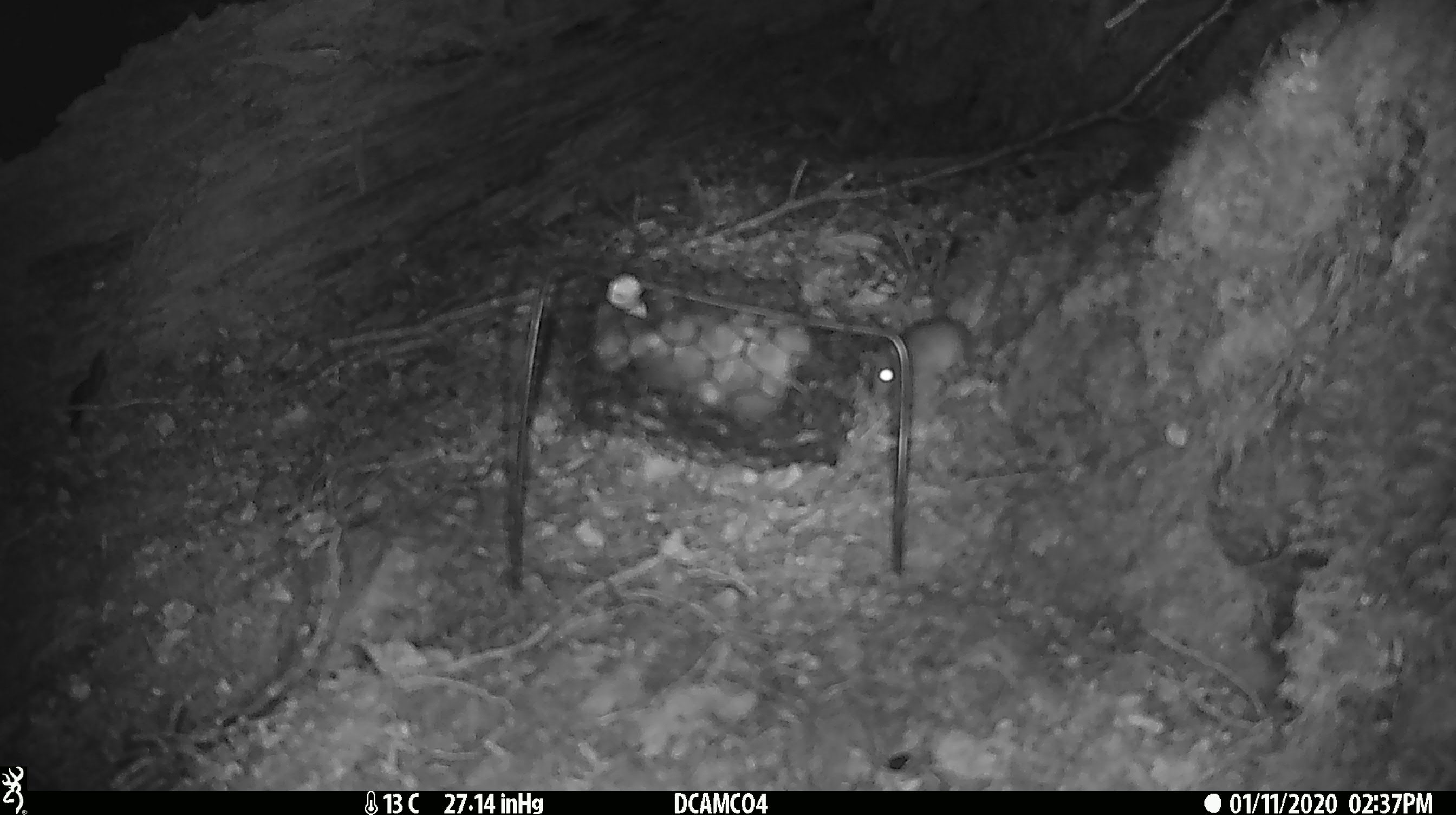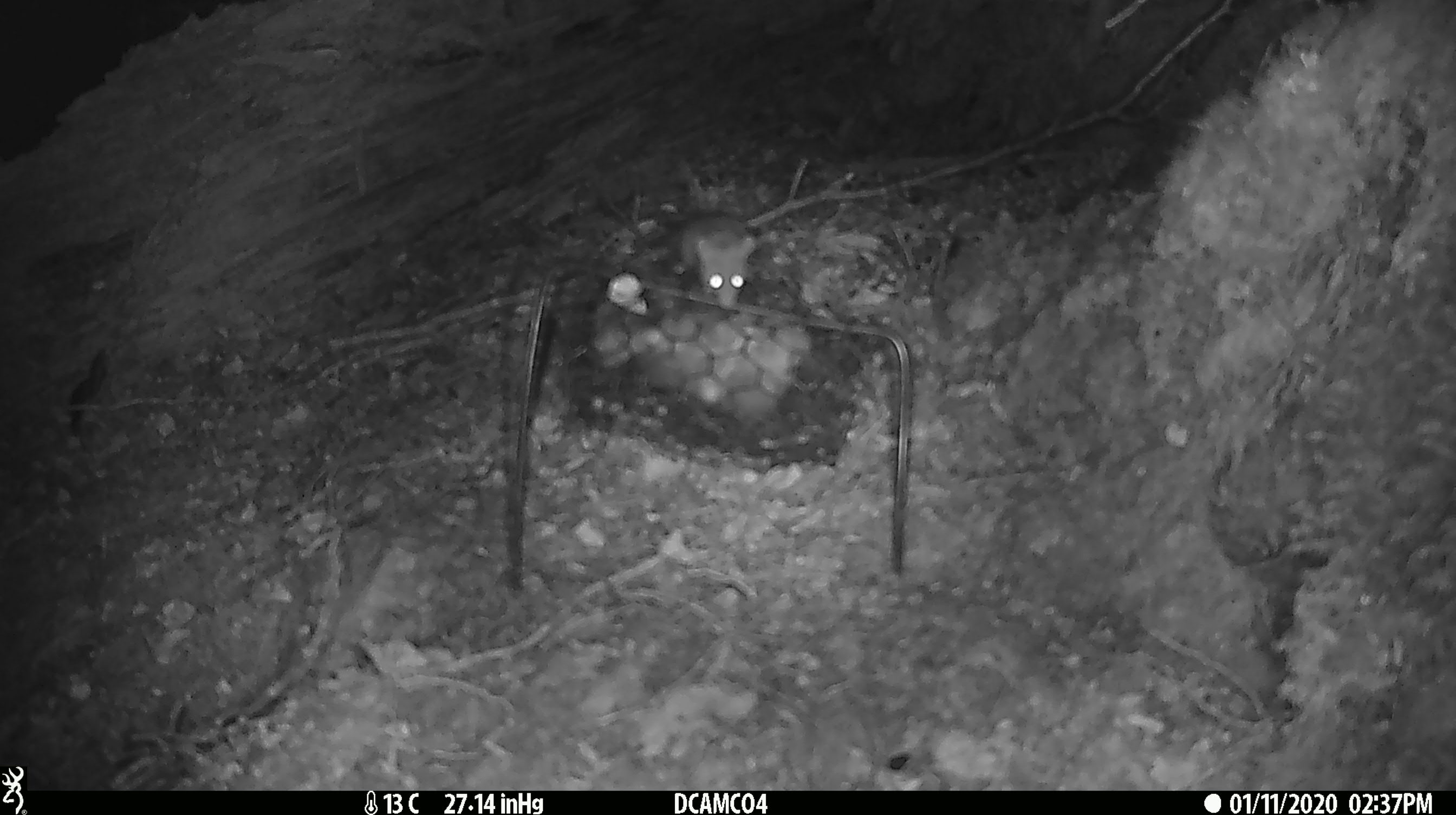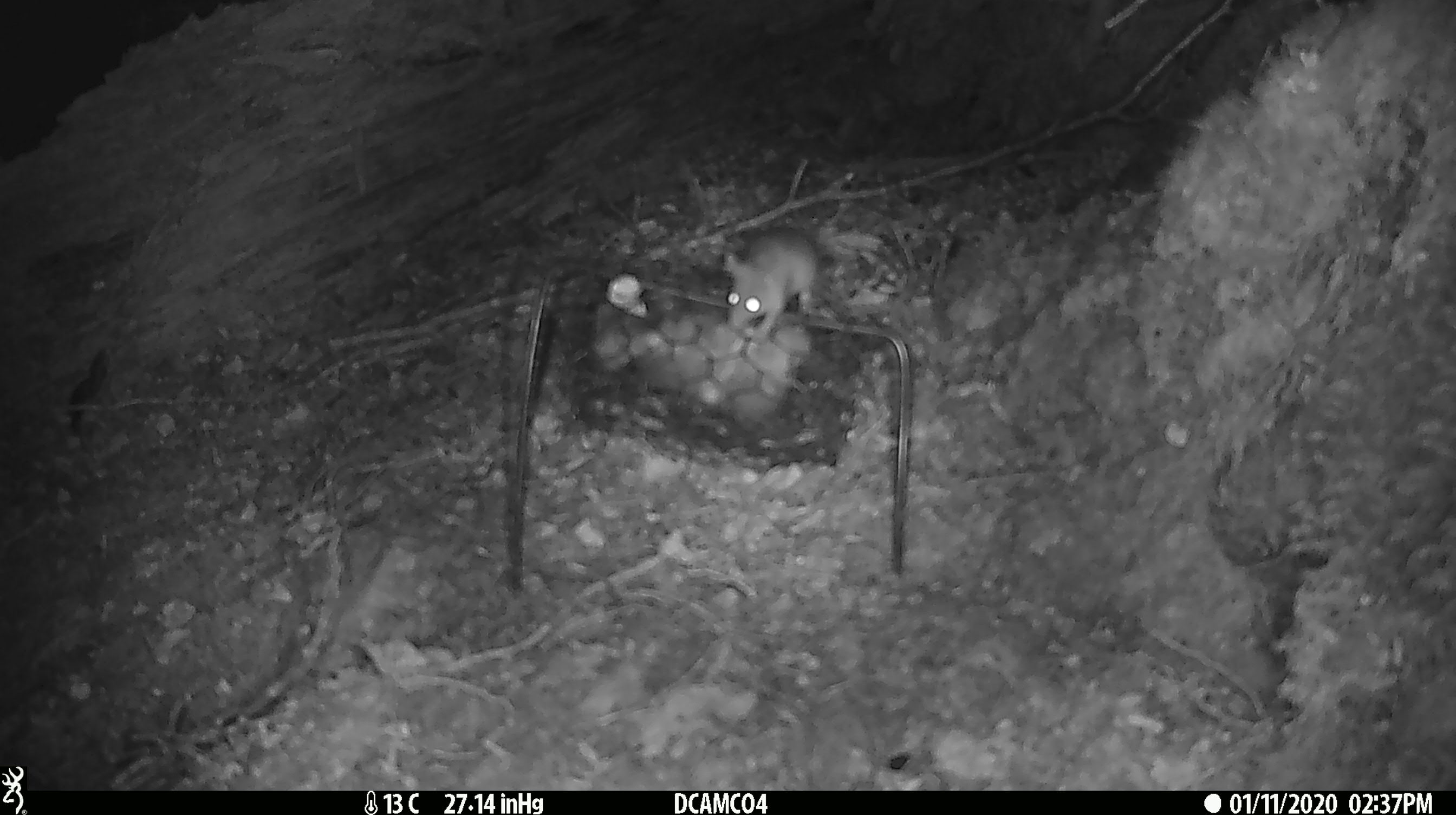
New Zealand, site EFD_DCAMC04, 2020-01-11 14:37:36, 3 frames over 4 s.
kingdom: Animalia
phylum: Chordata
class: Mammalia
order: Rodentia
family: Muridae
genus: Mus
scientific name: Mus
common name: mouse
Mouse (Mus).